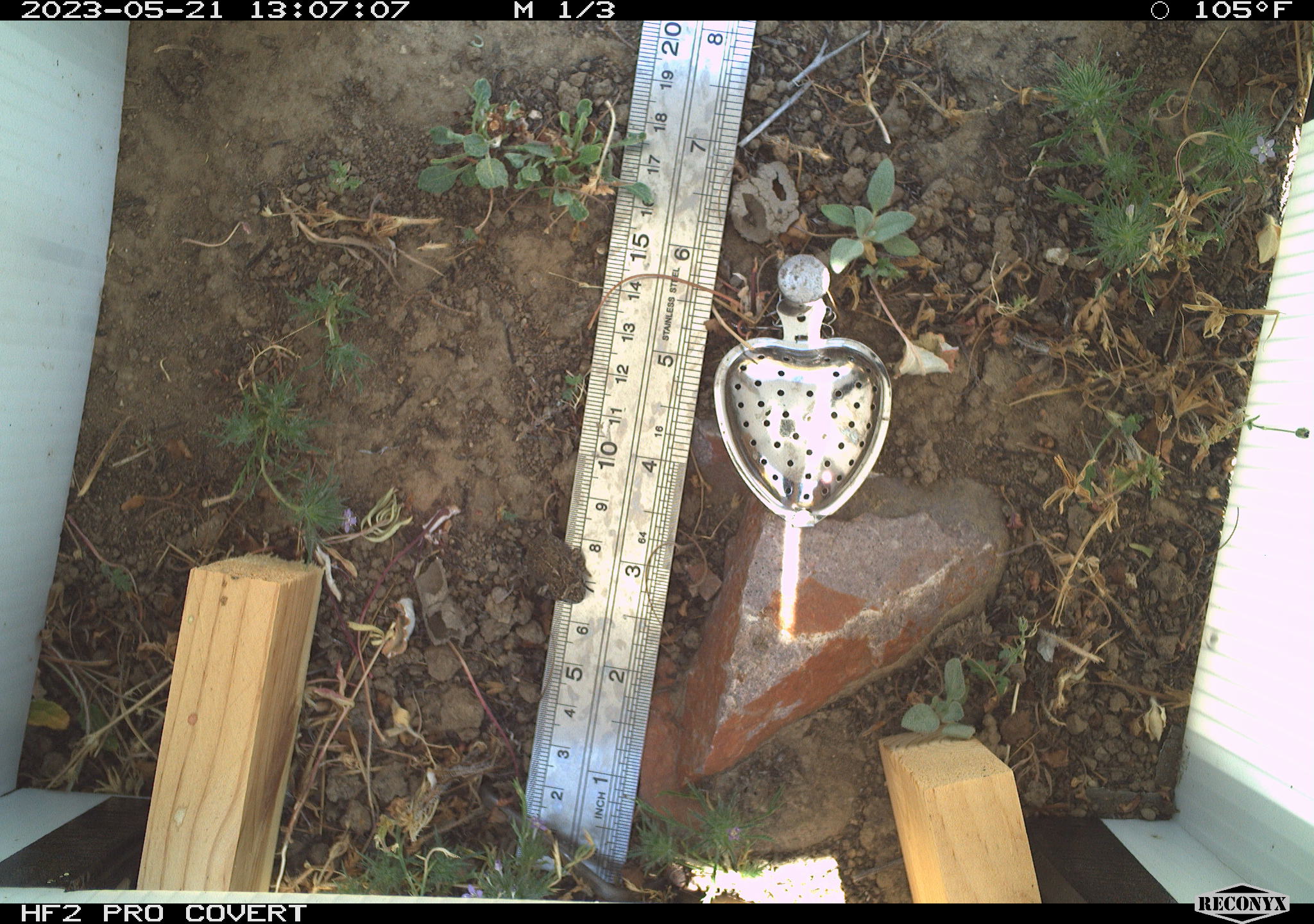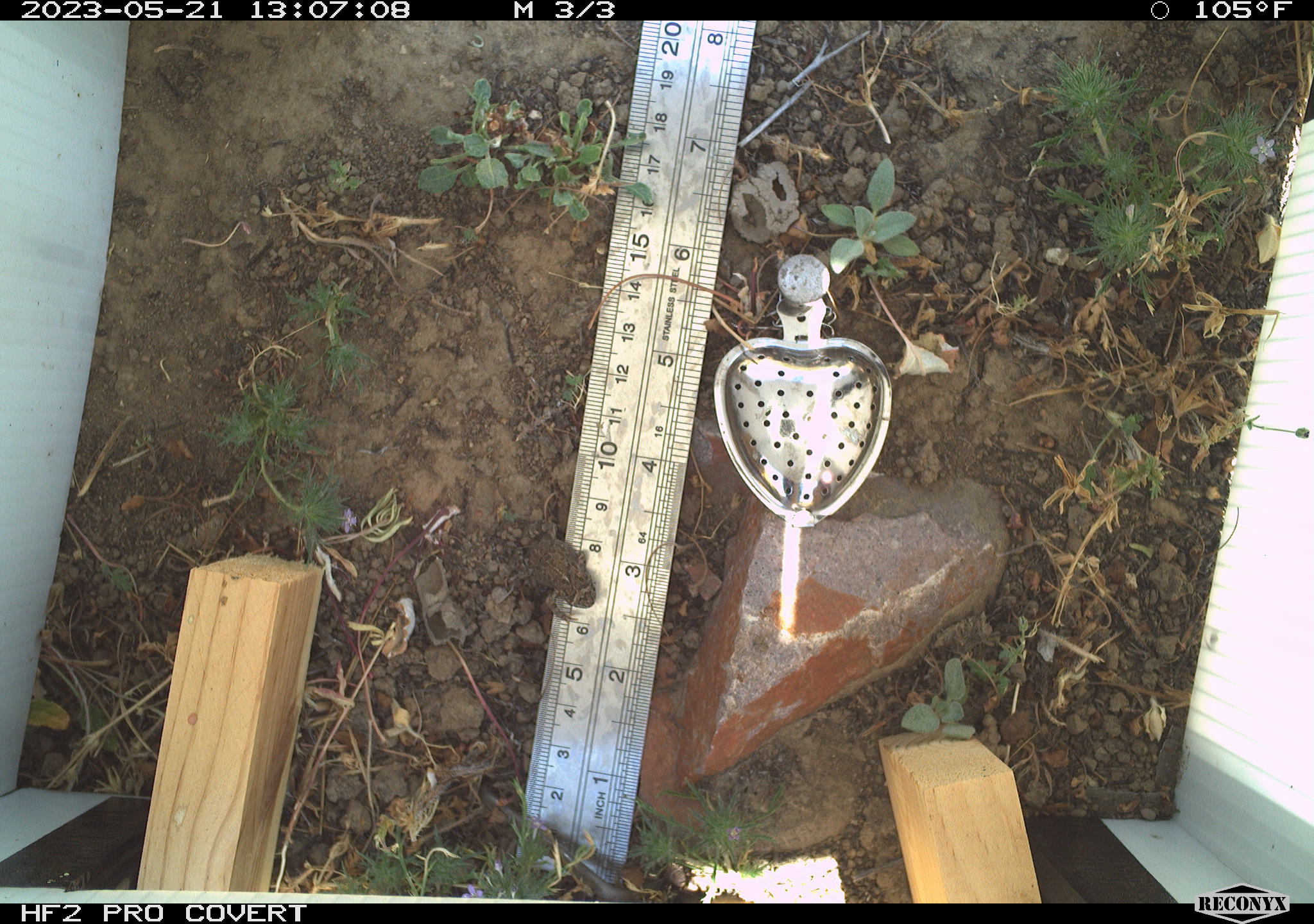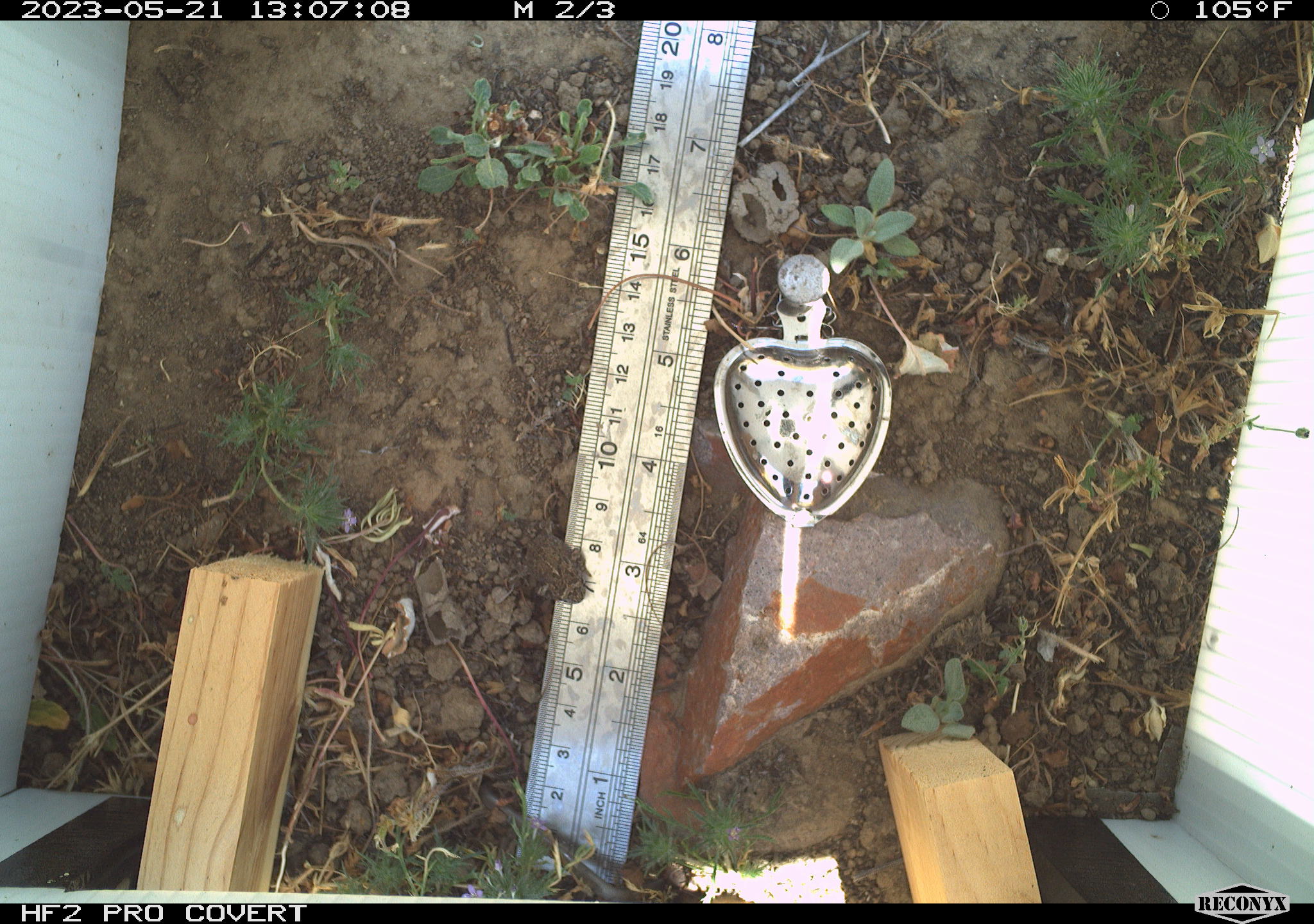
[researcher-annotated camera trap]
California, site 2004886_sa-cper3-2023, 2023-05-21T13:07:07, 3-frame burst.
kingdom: Animalia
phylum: Chordata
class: Amphibia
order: Anura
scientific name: Anura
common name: frogs